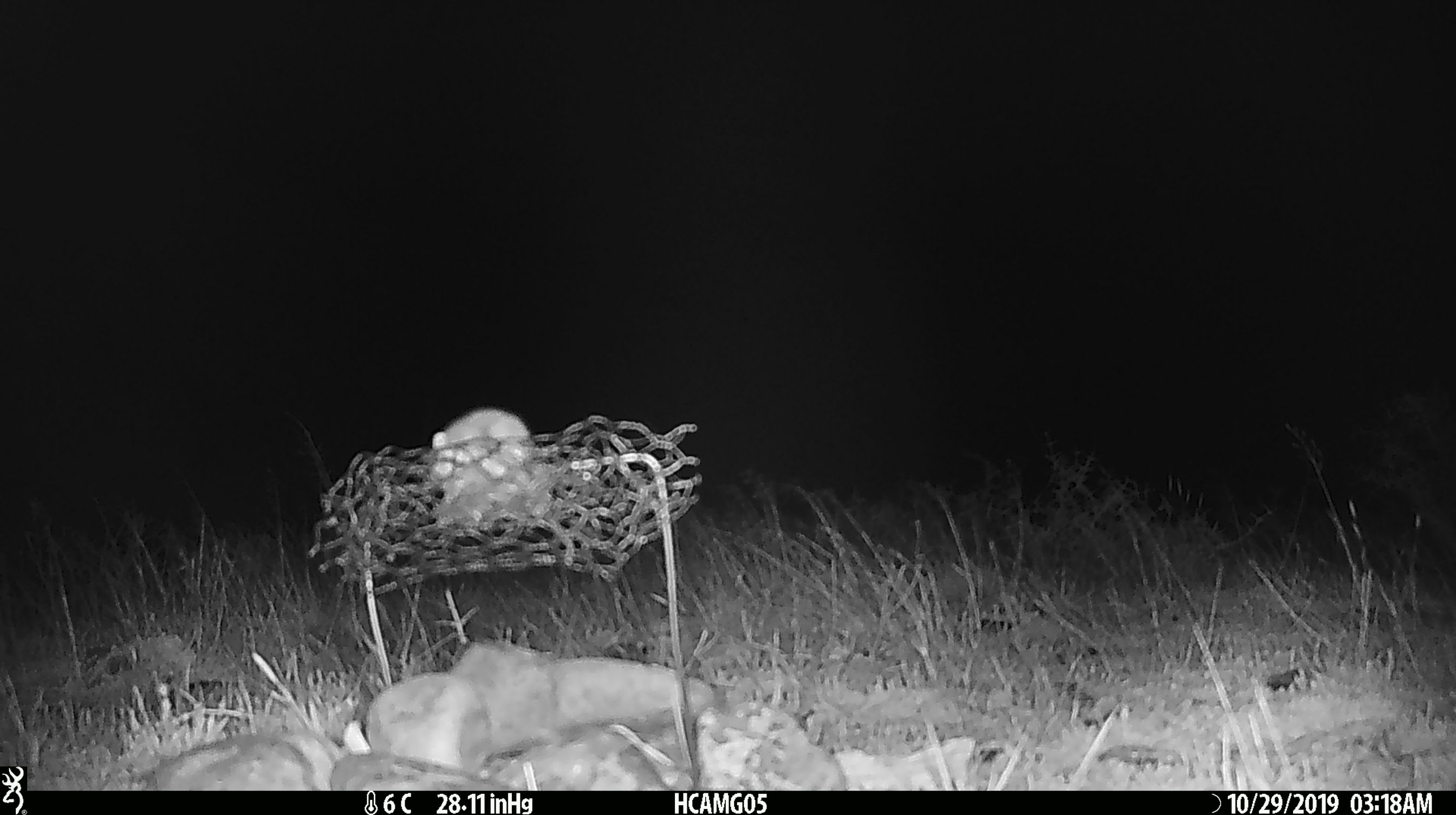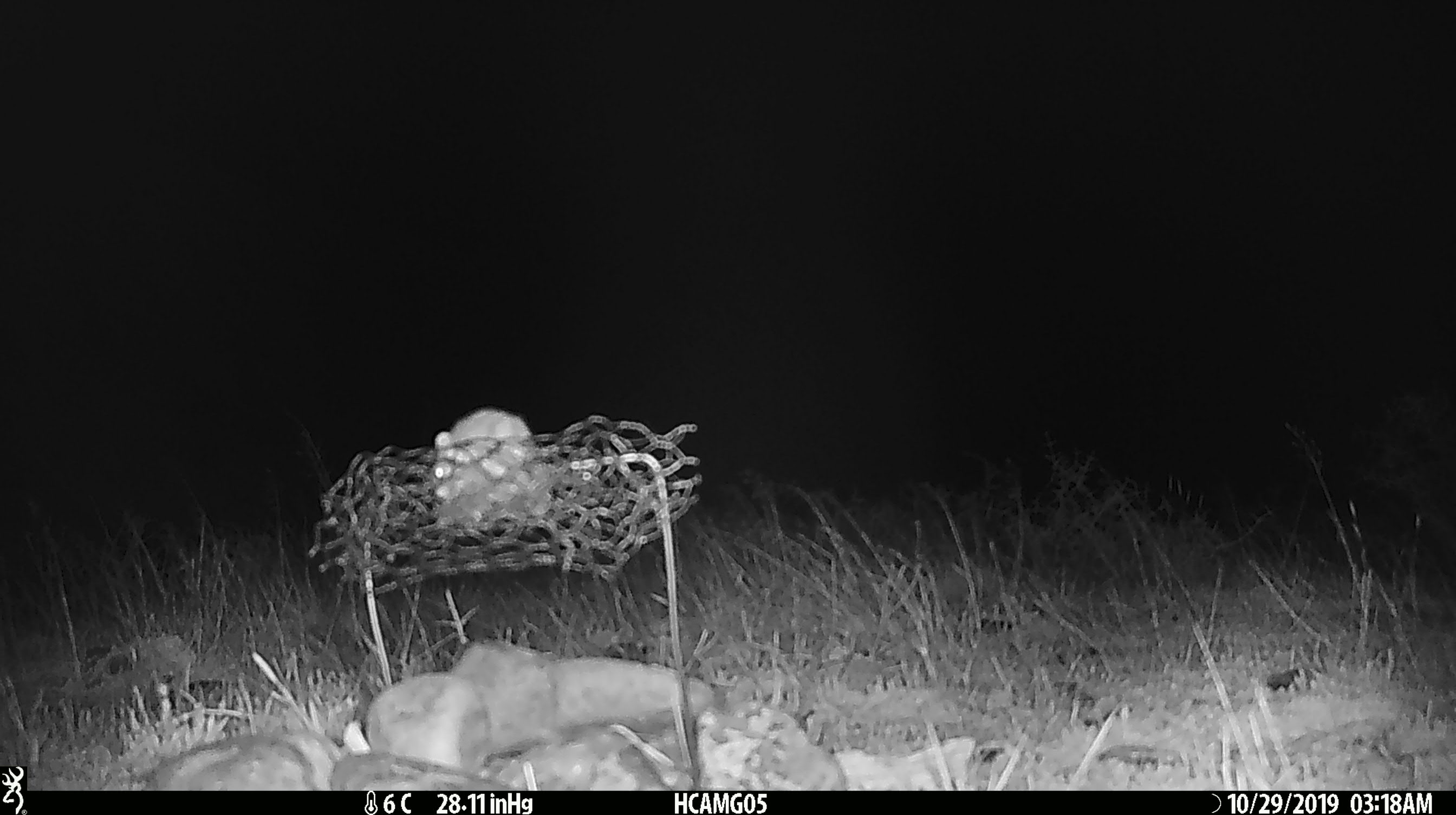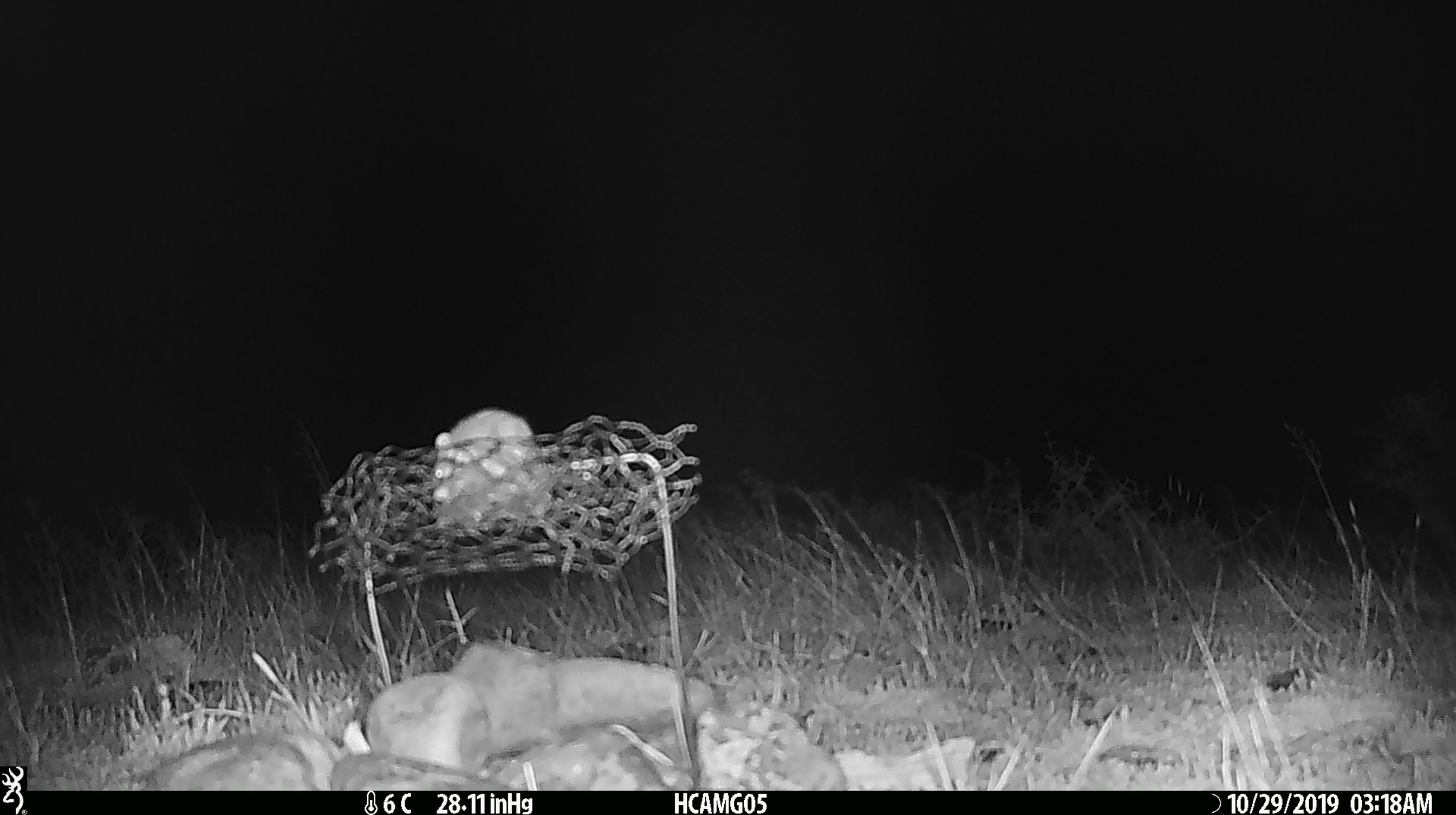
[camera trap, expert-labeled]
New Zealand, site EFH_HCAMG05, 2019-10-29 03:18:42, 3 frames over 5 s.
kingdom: Animalia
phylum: Chordata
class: Mammalia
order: Rodentia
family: Muridae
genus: Mus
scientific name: Mus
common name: mouse